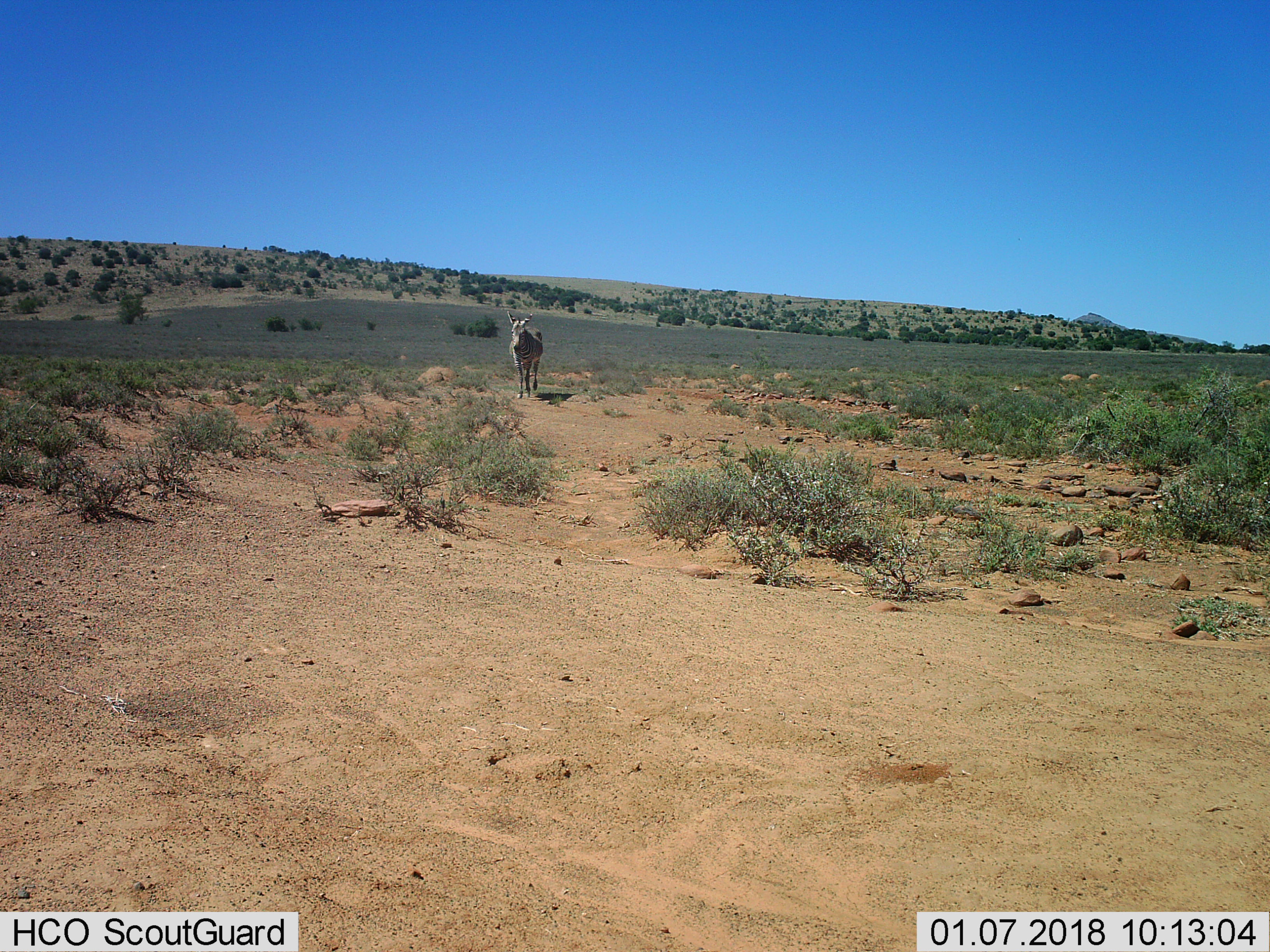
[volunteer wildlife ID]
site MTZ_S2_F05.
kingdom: Animalia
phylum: Chordata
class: Mammalia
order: Perissodactyla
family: Equidae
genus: Equus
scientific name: Equus zebra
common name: mountain zebra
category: zebramountain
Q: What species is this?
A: Zebramountain (mountain zebra) (Equus zebra).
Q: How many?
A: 1.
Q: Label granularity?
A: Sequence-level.